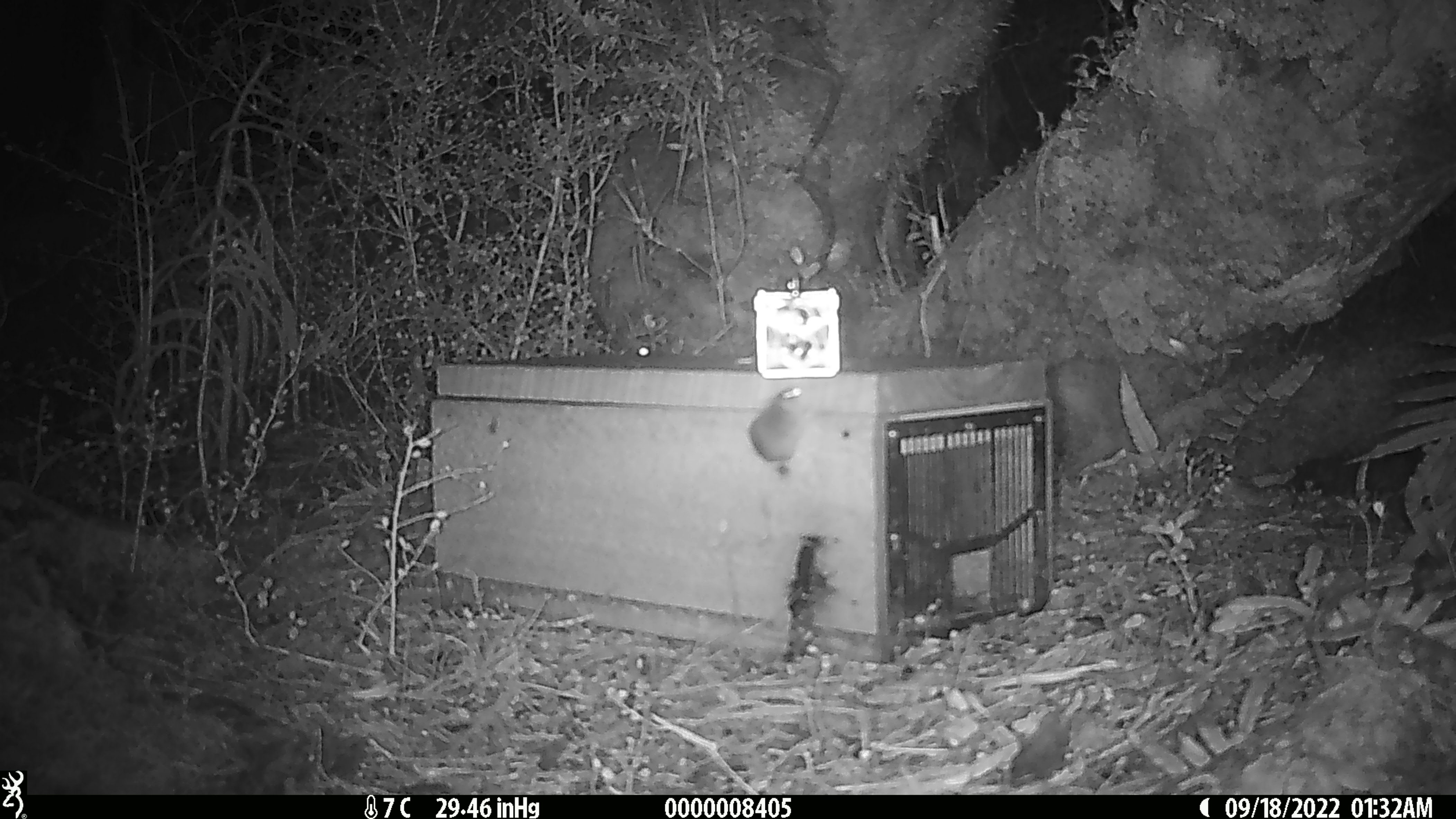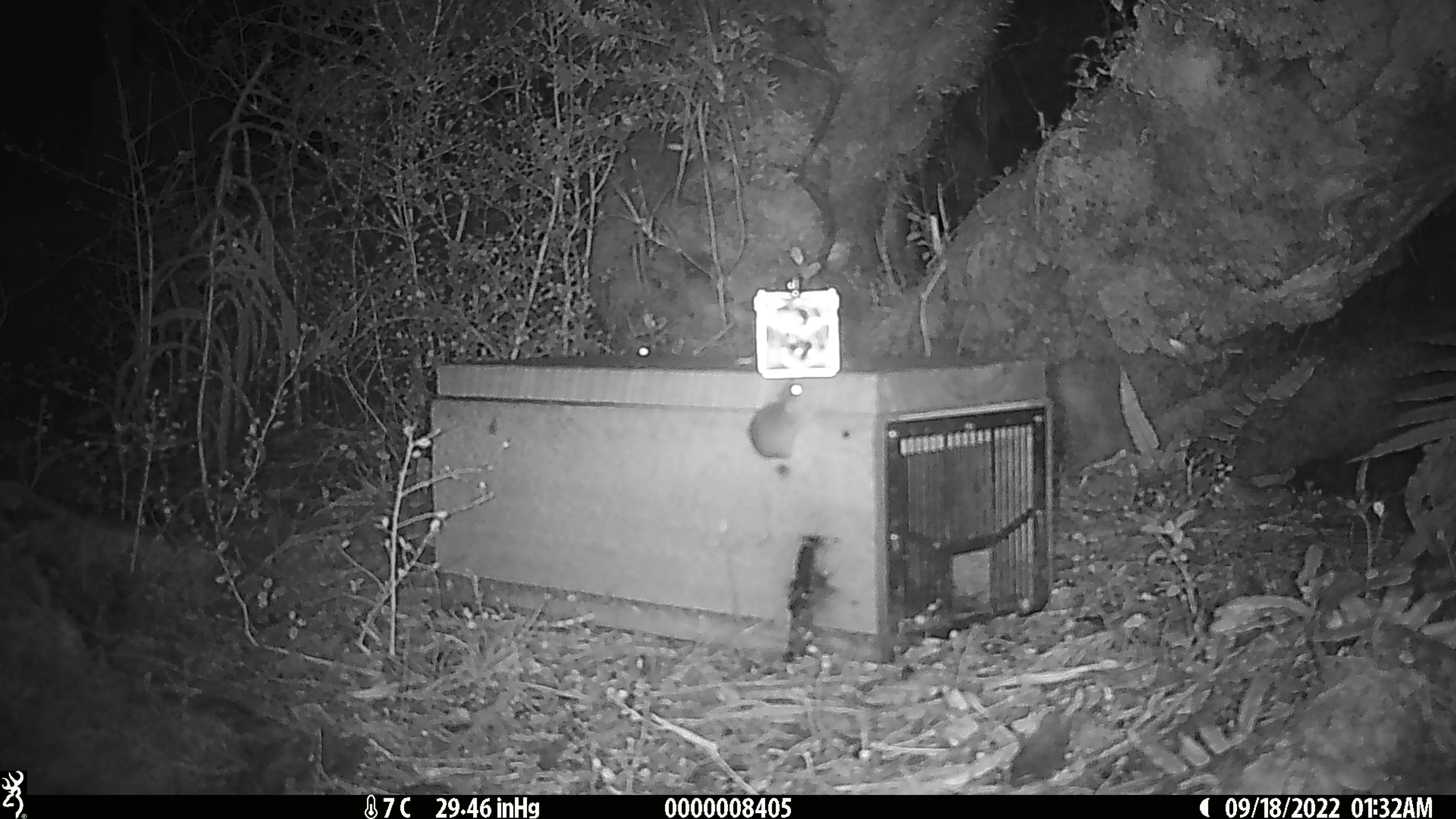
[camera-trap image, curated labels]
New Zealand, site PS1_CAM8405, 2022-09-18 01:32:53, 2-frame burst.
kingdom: Animalia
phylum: Chordata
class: Mammalia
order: Rodentia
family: Muridae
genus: Mus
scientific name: Mus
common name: mouse